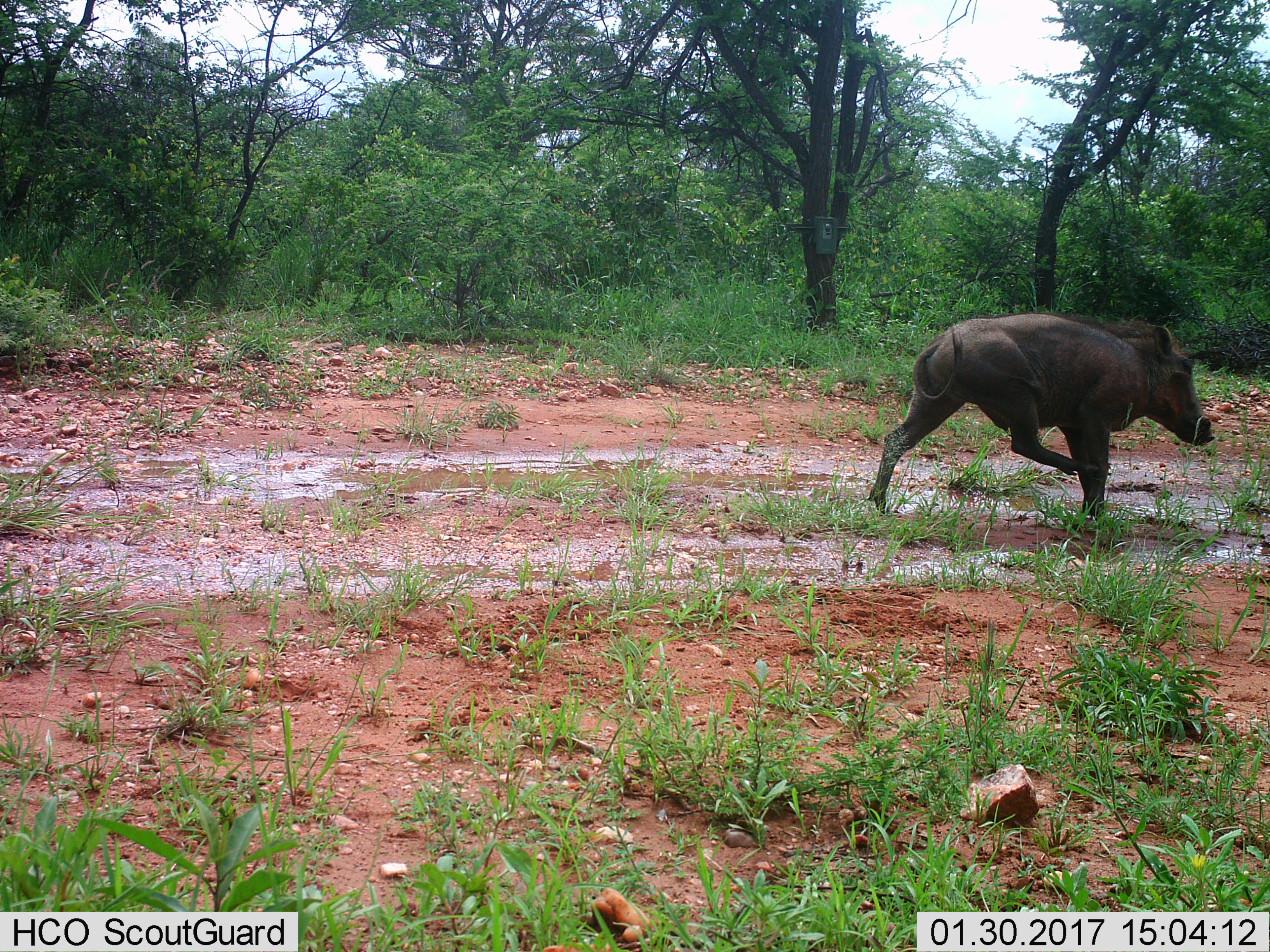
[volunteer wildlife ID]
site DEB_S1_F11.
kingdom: Animalia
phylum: Chordata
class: Mammalia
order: Artiodactyla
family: Suidae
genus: Phacochoerus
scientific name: Phacochoerus africanus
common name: warthog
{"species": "warthog (Phacochoerus africanus)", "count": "1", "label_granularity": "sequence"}